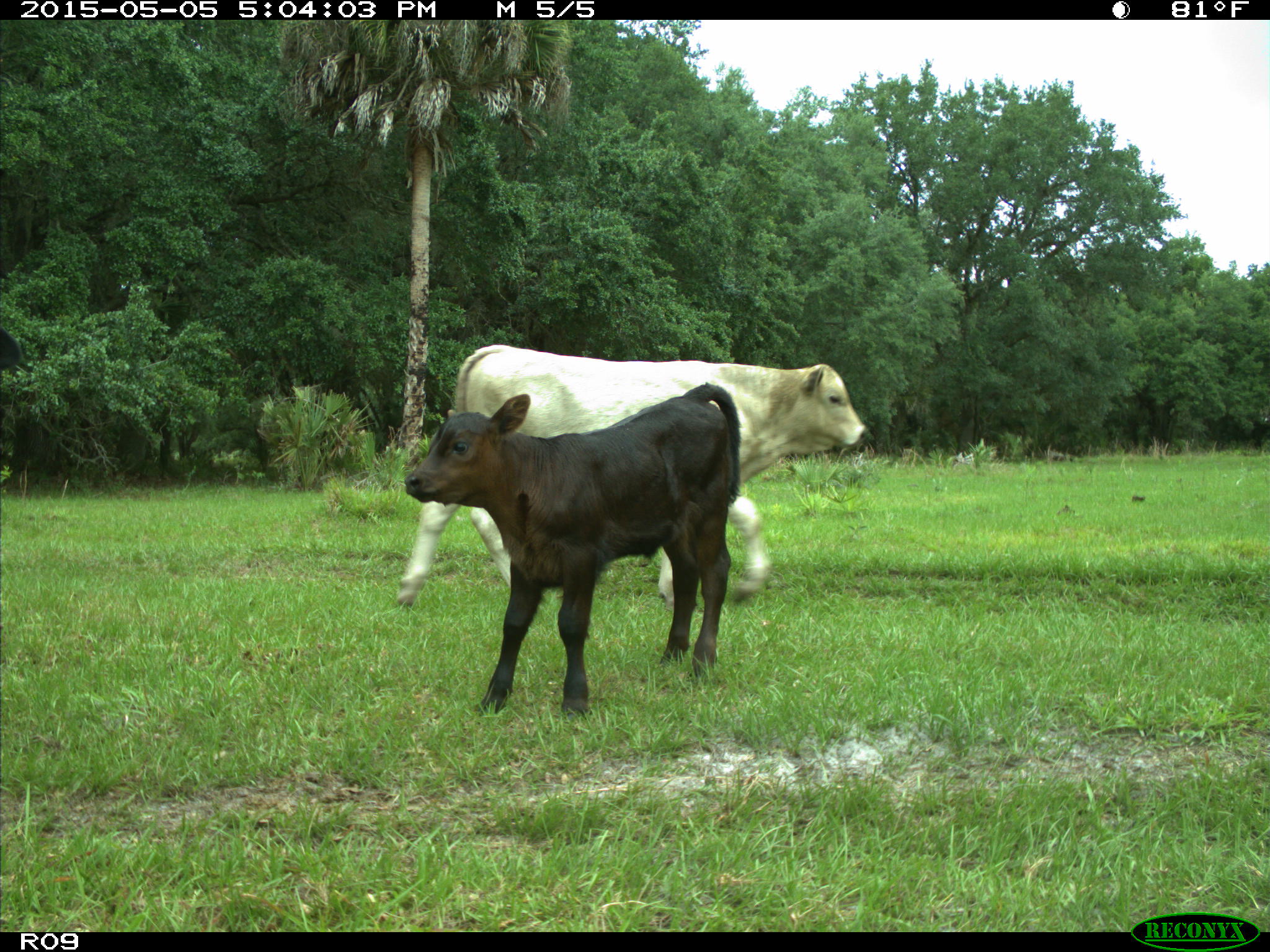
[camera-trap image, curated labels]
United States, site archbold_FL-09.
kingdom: Animalia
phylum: Chordata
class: Mammalia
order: Artiodactyla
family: Bovidae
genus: Bos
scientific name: Bos taurus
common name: domestic cow